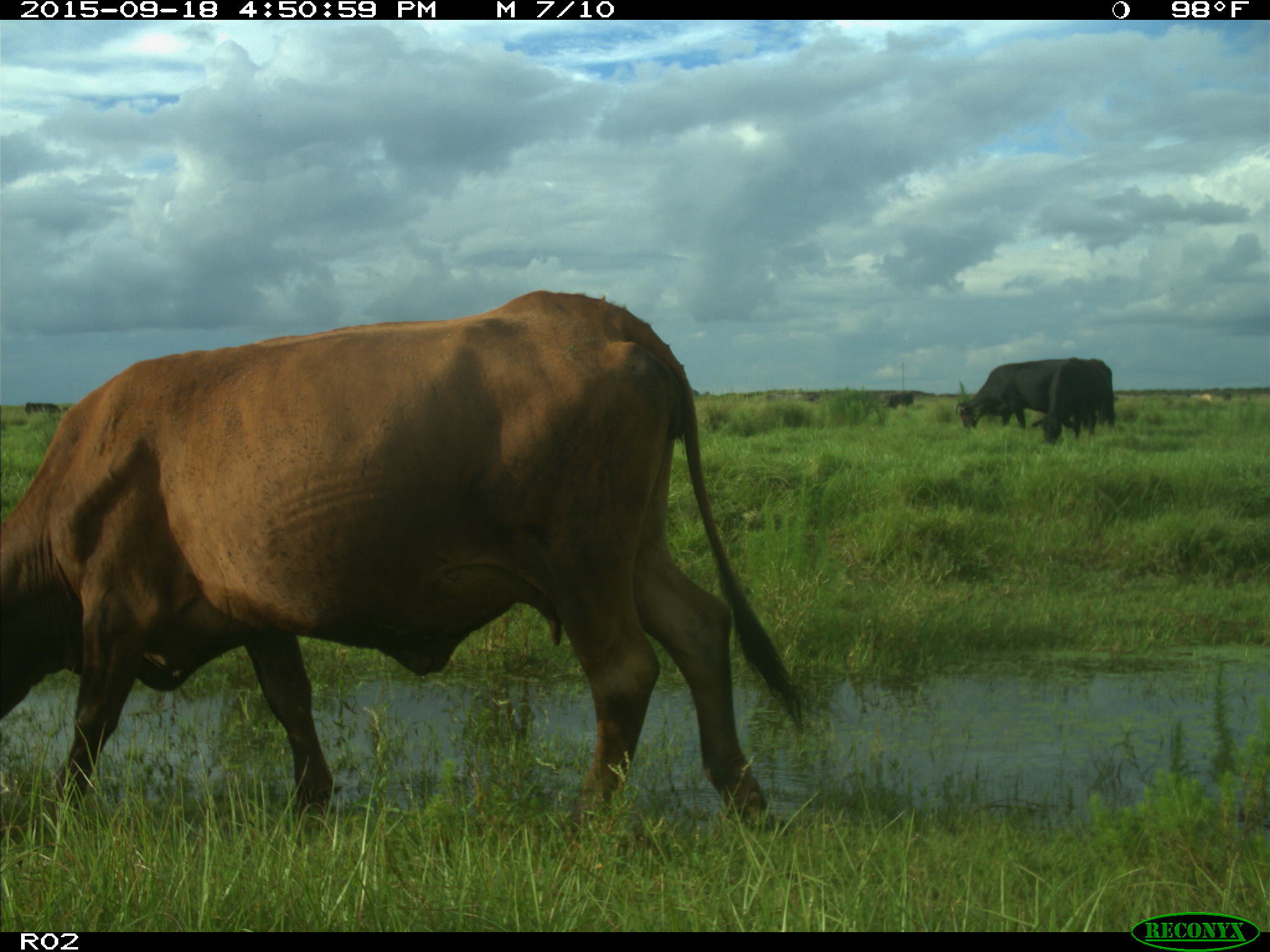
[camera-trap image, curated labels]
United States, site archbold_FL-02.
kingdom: Animalia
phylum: Chordata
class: Mammalia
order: Artiodactyla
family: Bovidae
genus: Bos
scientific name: Bos taurus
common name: domestic cow